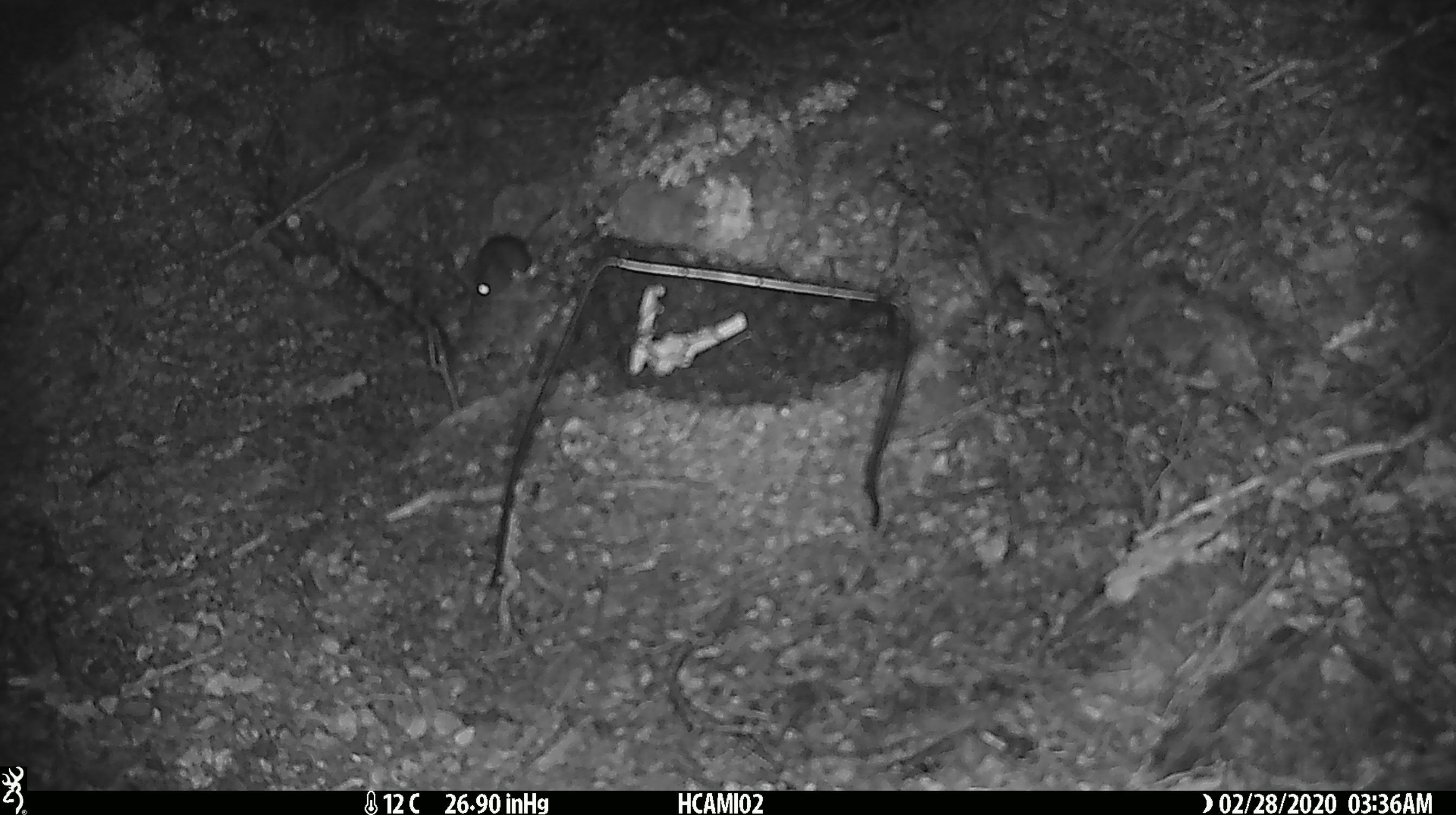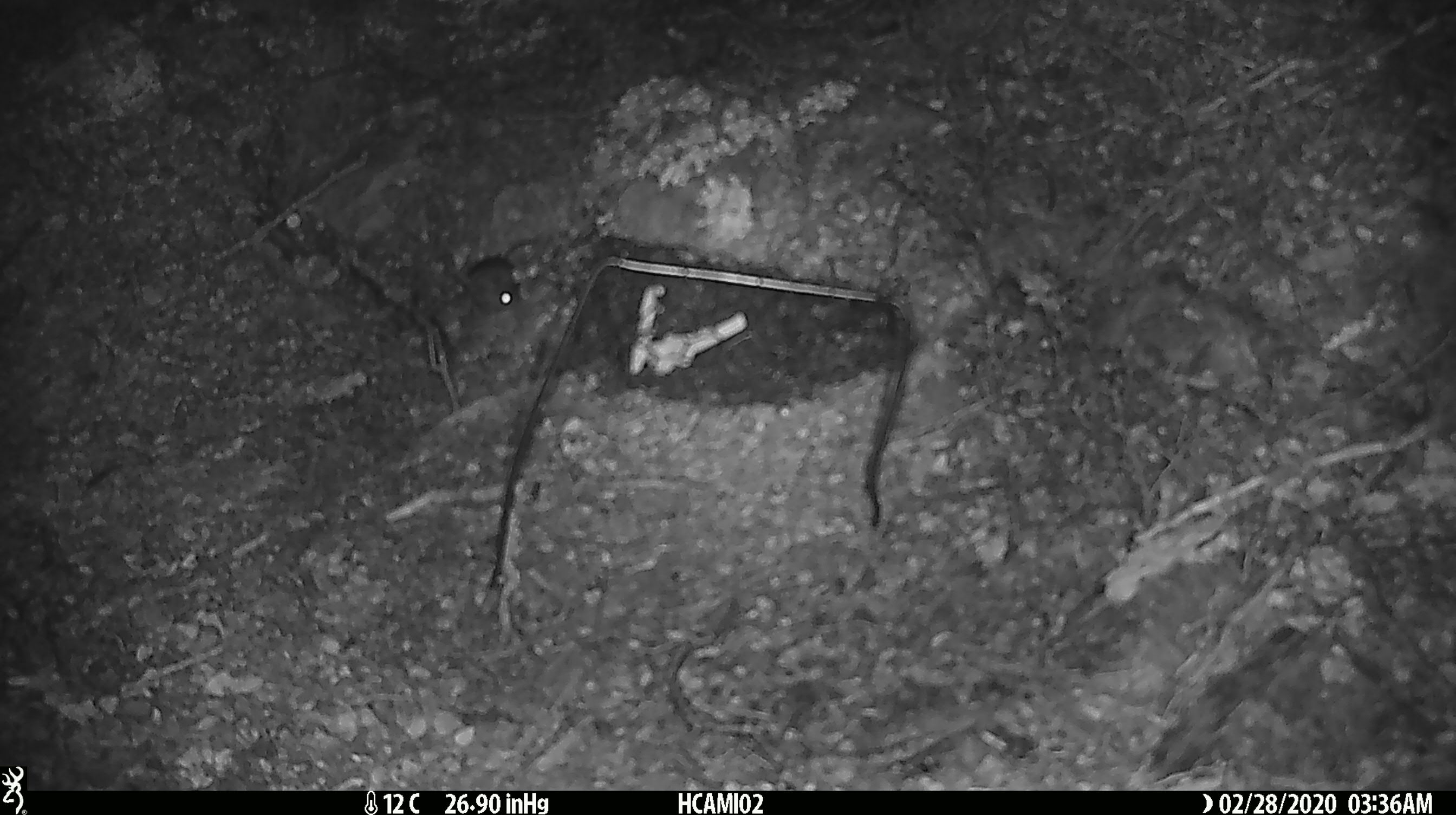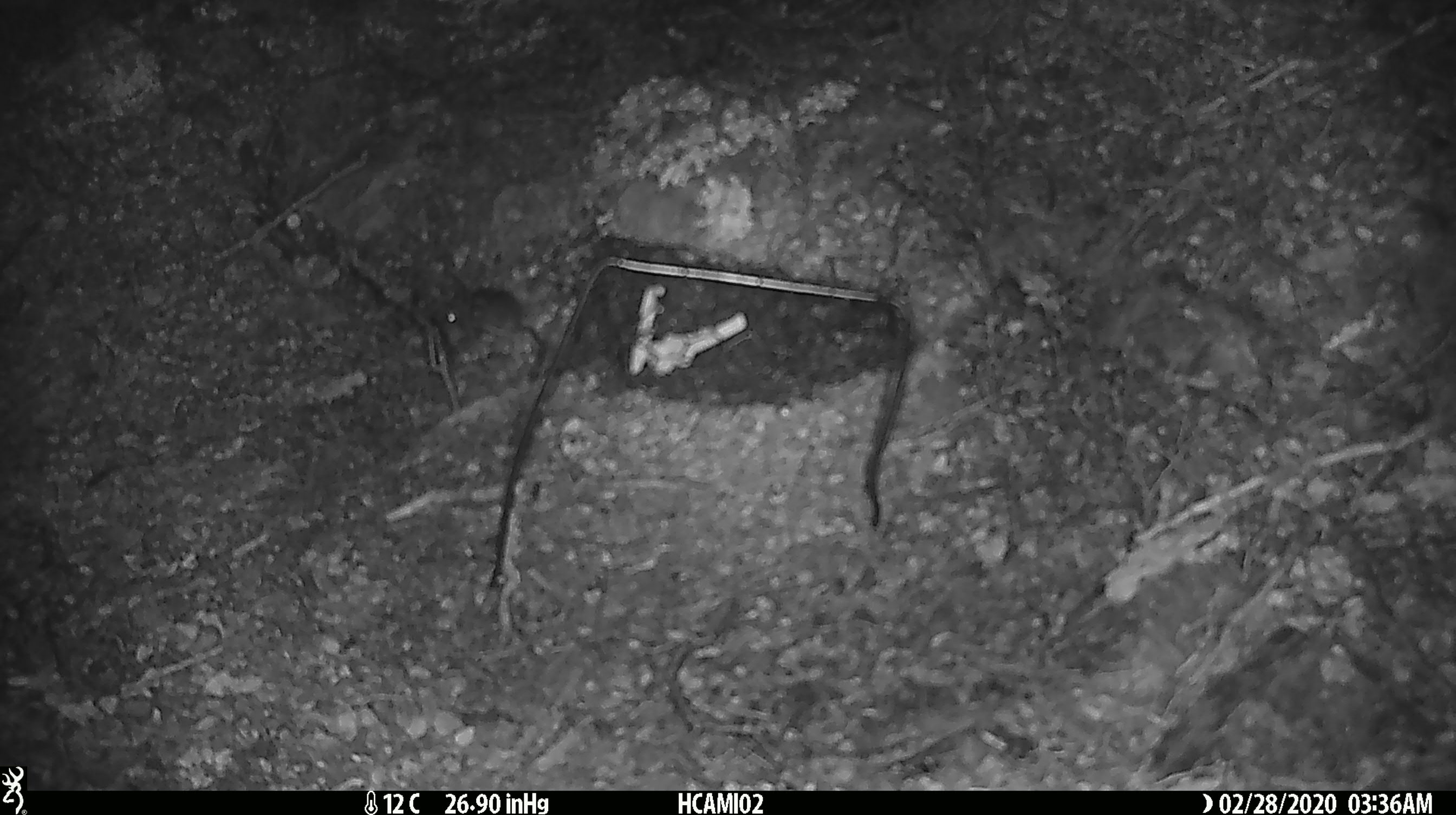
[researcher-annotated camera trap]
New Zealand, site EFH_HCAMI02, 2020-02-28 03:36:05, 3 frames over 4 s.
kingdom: Animalia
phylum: Chordata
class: Mammalia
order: Rodentia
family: Muridae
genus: Mus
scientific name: Mus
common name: mouse